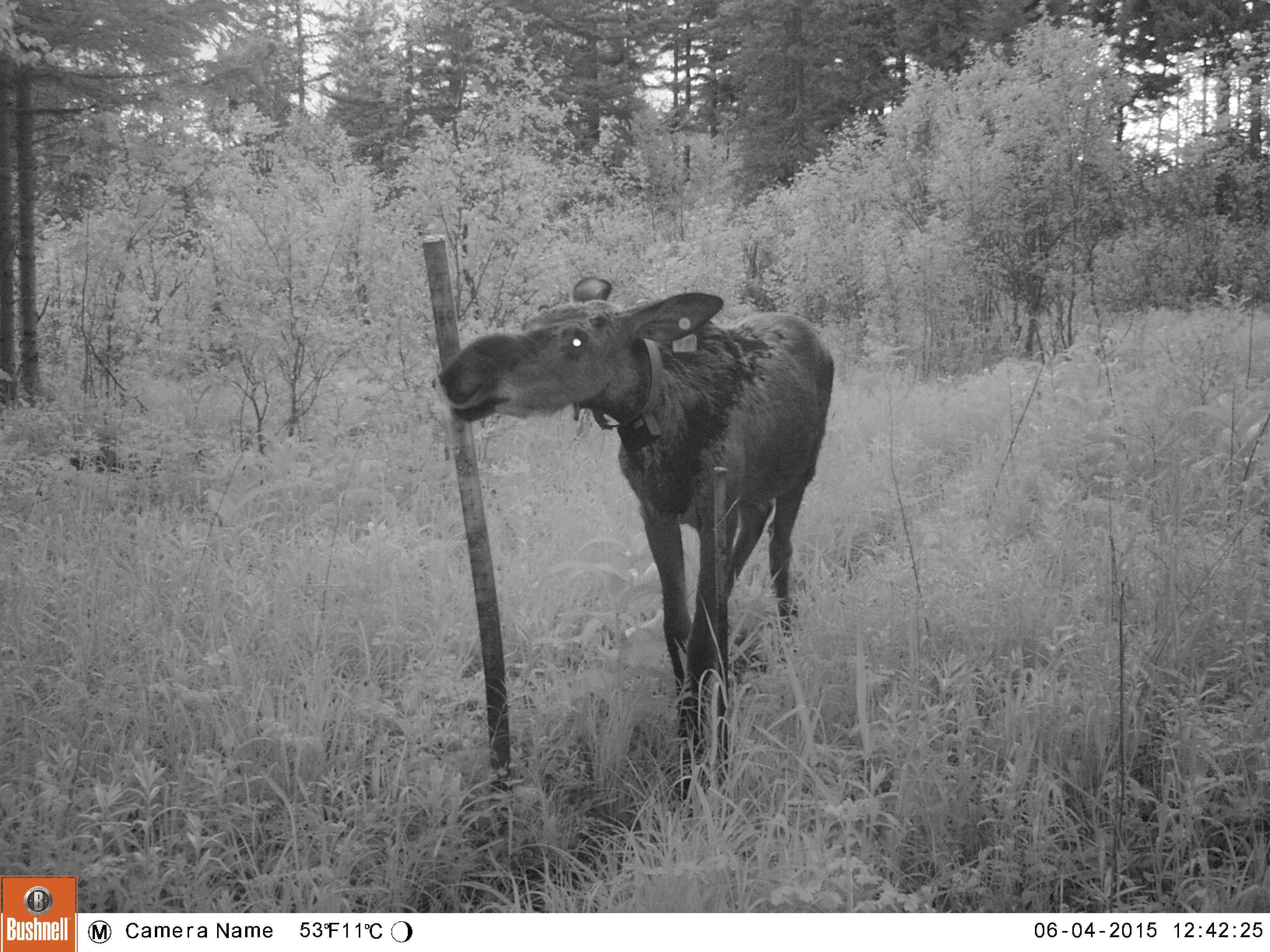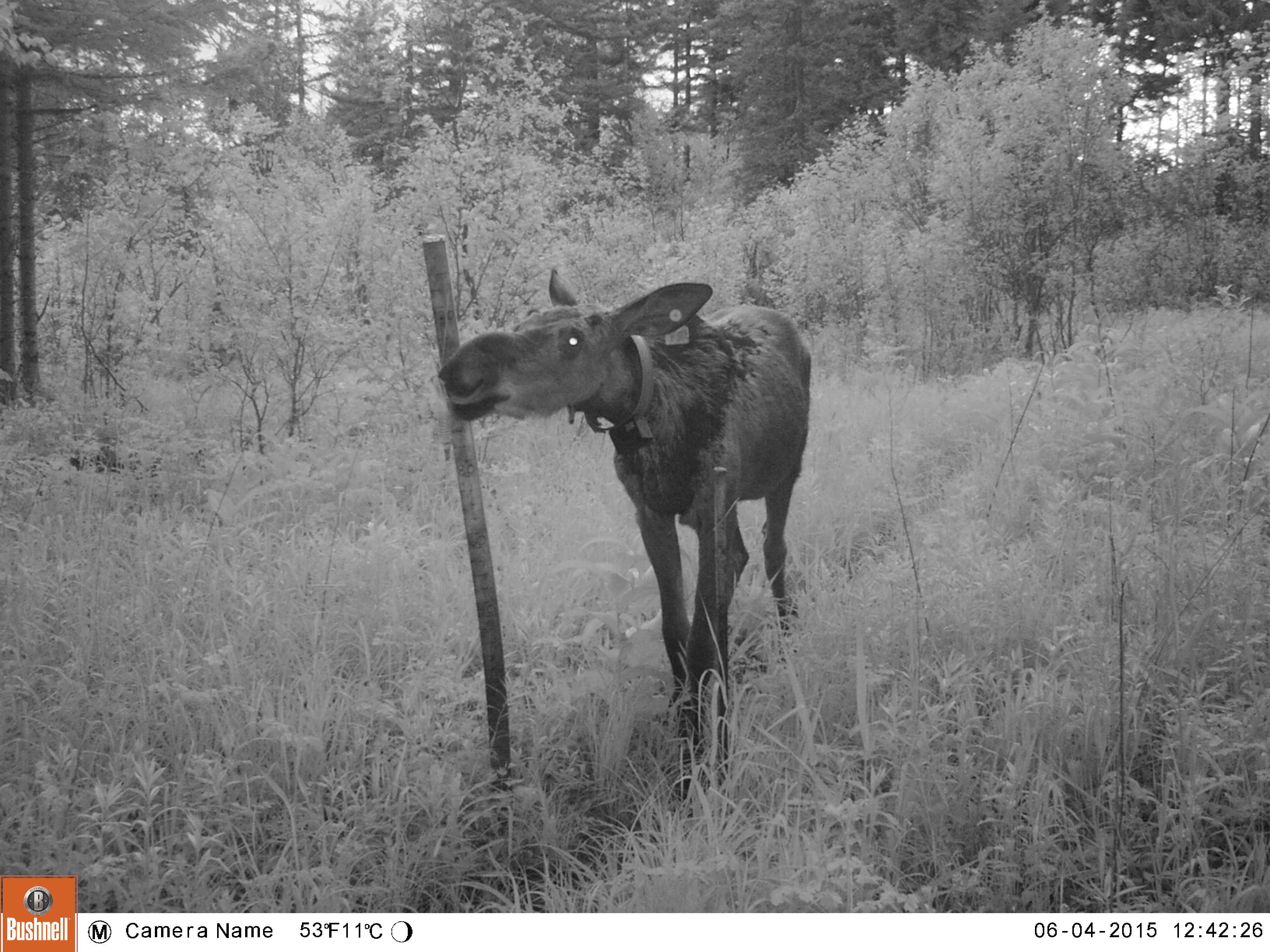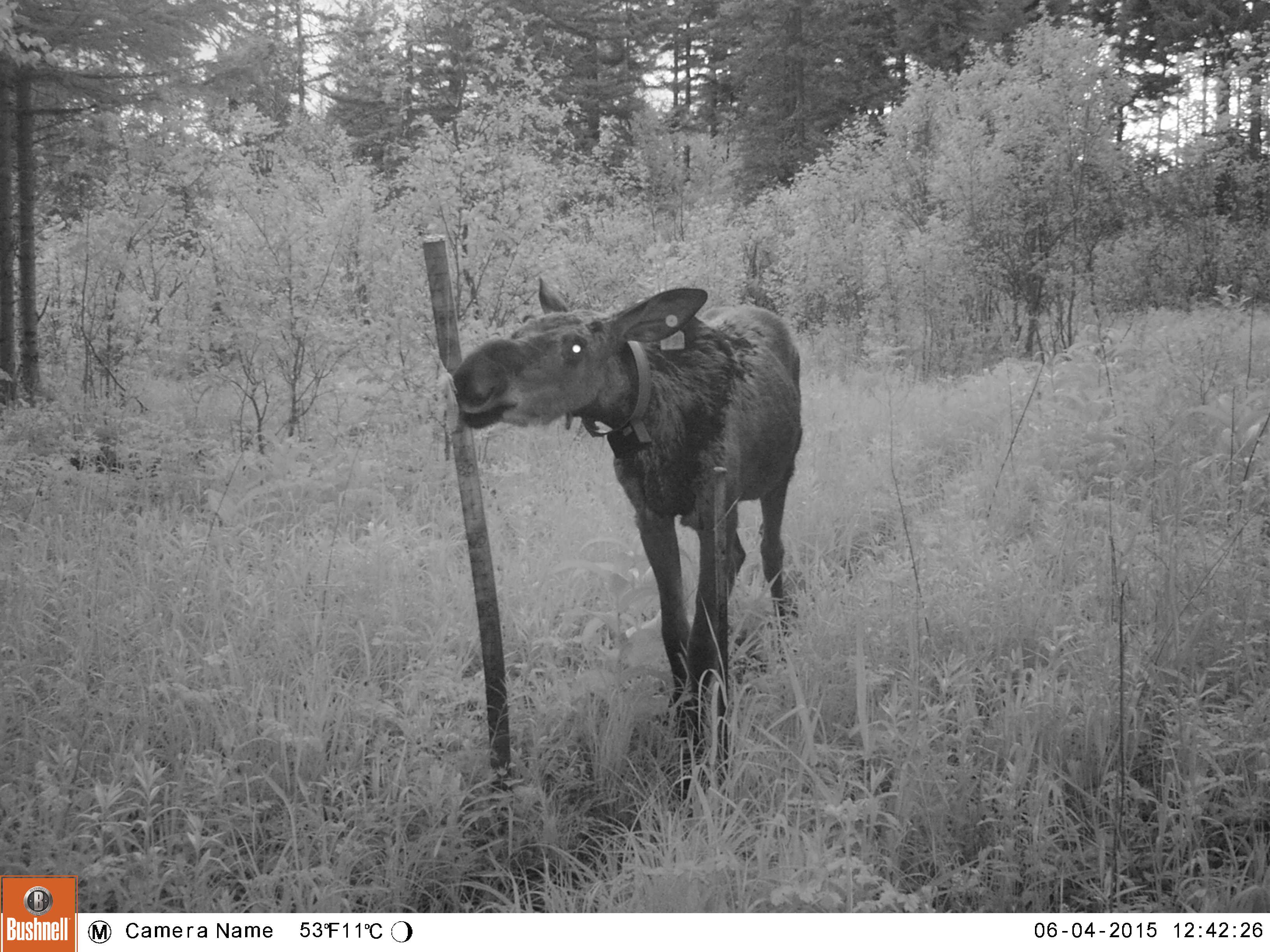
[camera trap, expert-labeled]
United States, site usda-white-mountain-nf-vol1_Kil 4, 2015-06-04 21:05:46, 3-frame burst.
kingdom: Animalia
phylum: Chordata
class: Mammalia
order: Artiodactyla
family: Cervidae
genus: Alces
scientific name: Alces alces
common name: moose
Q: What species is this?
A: Moose (Alces alces).